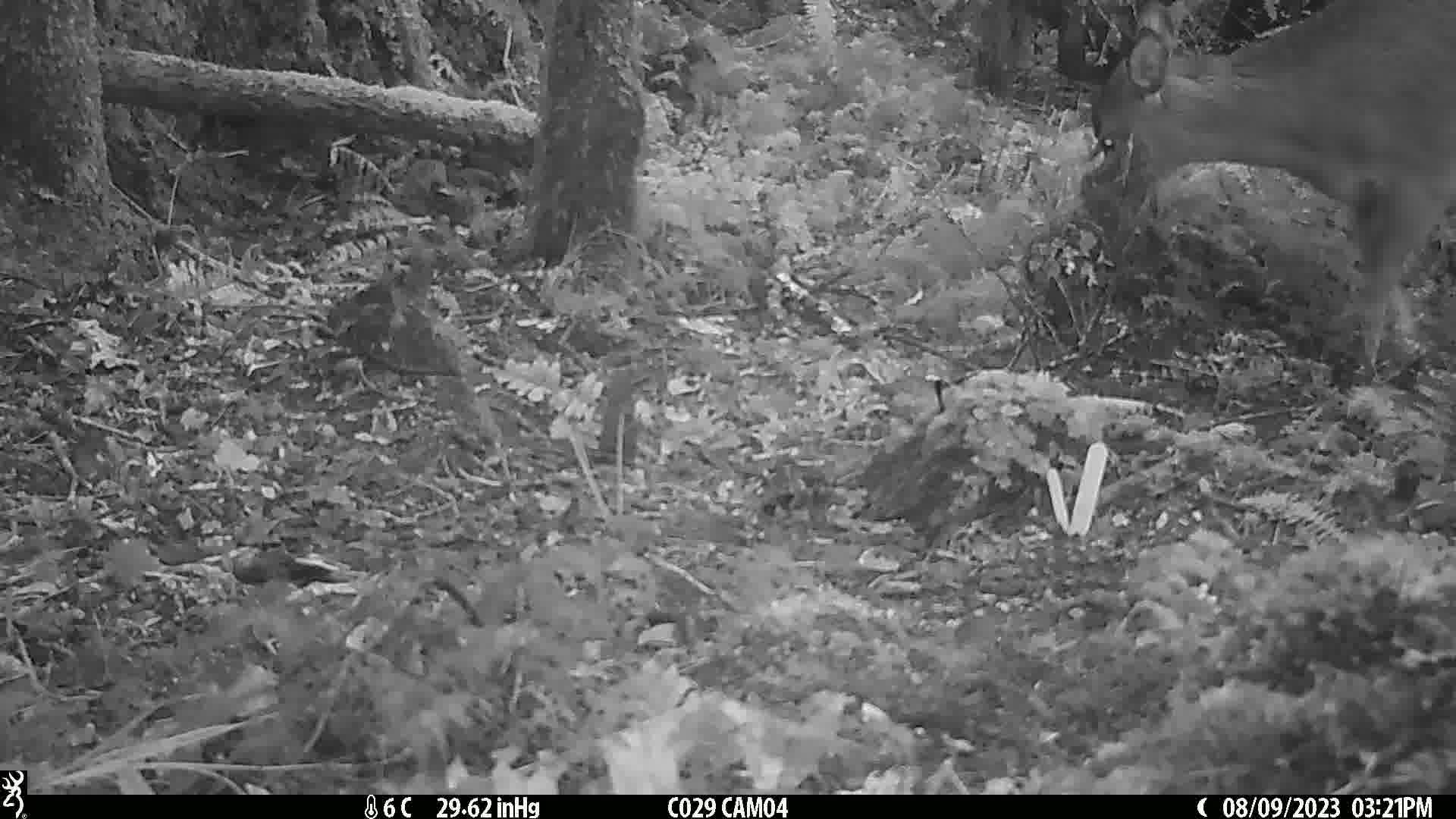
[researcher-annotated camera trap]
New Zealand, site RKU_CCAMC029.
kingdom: Animalia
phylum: Chordata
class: Mammalia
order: Artiodactyla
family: Cervidae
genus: Odocoileus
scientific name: Odocoileus virginianus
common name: white-tailed deer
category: white tailed deer